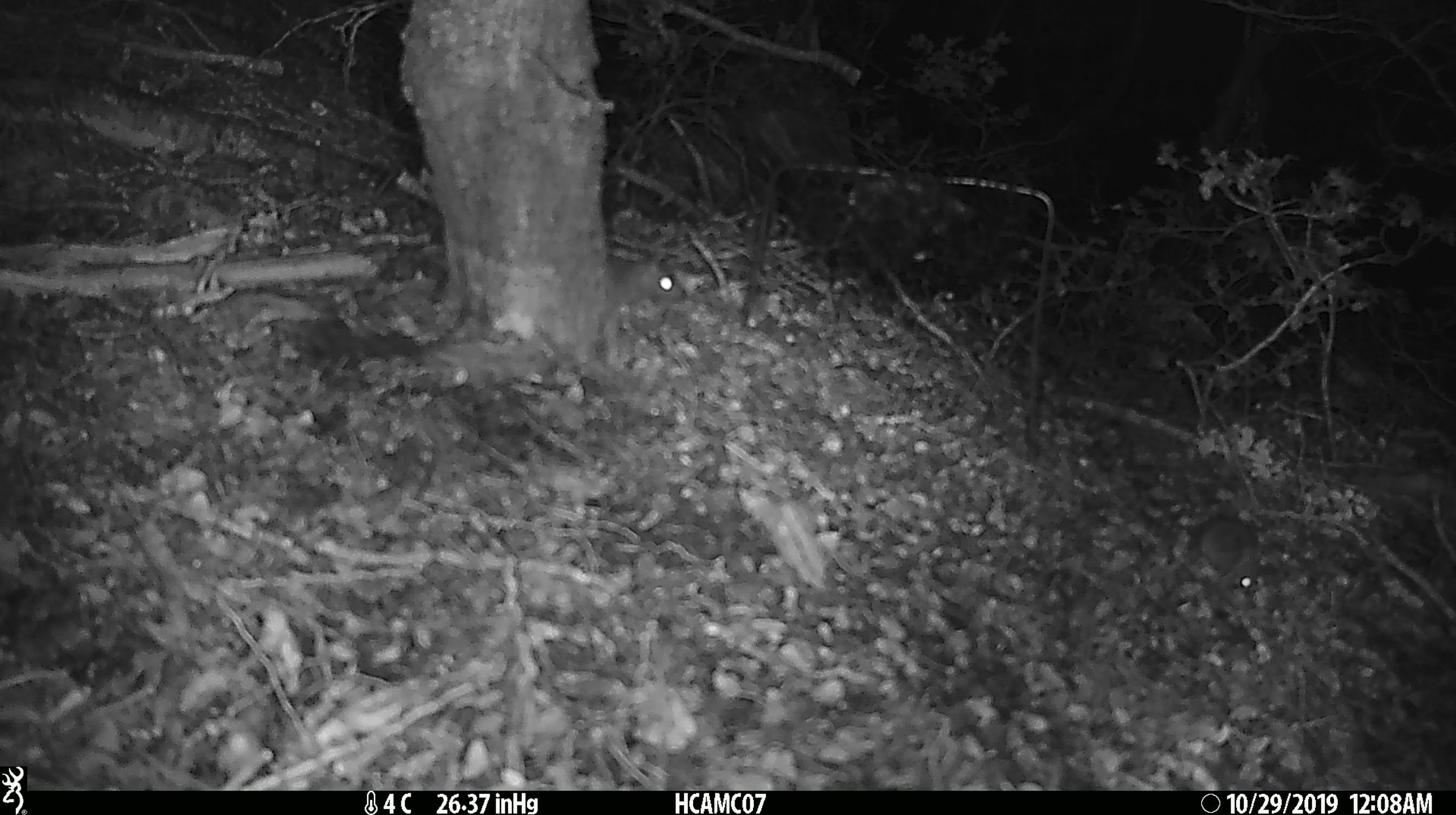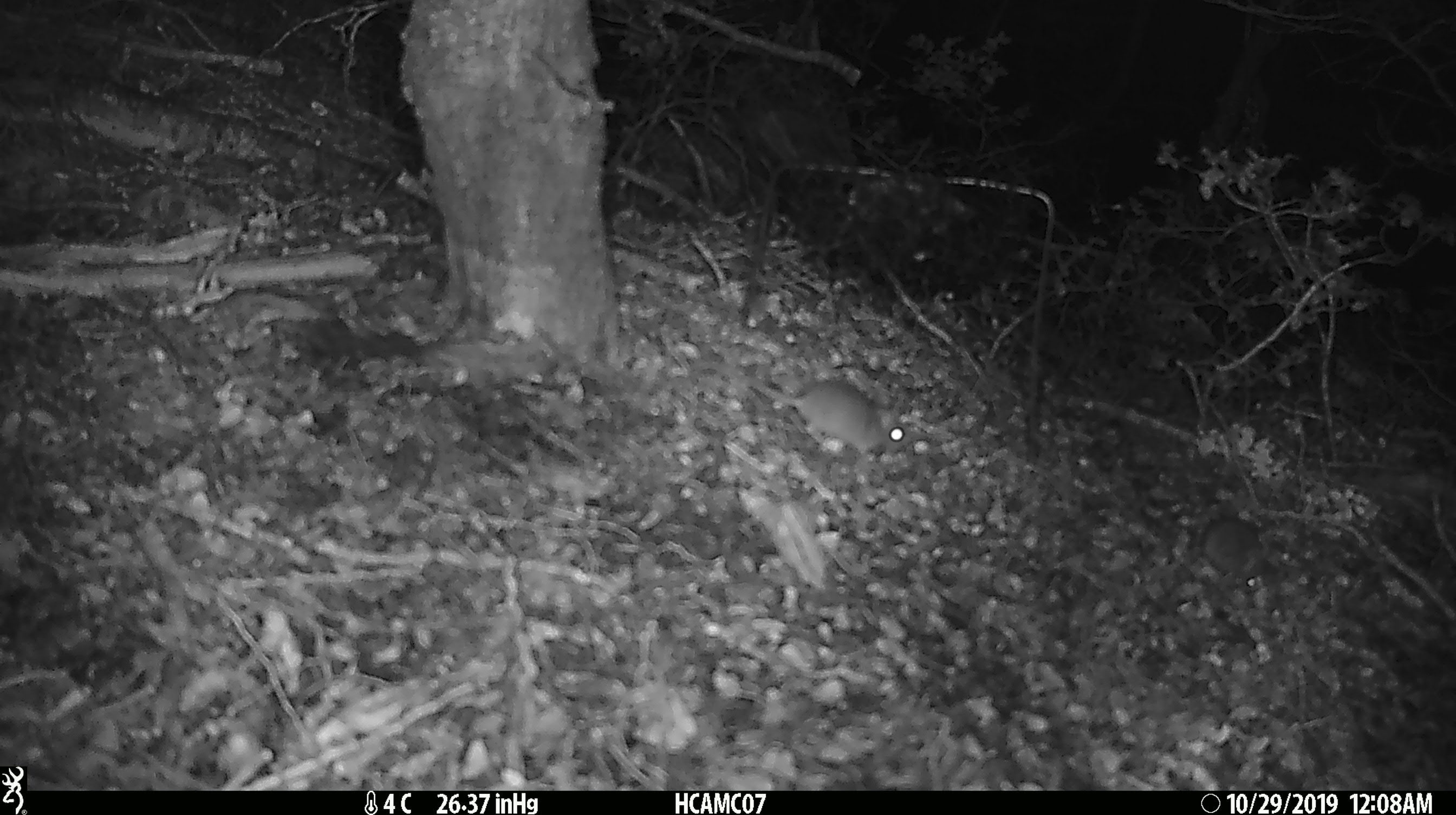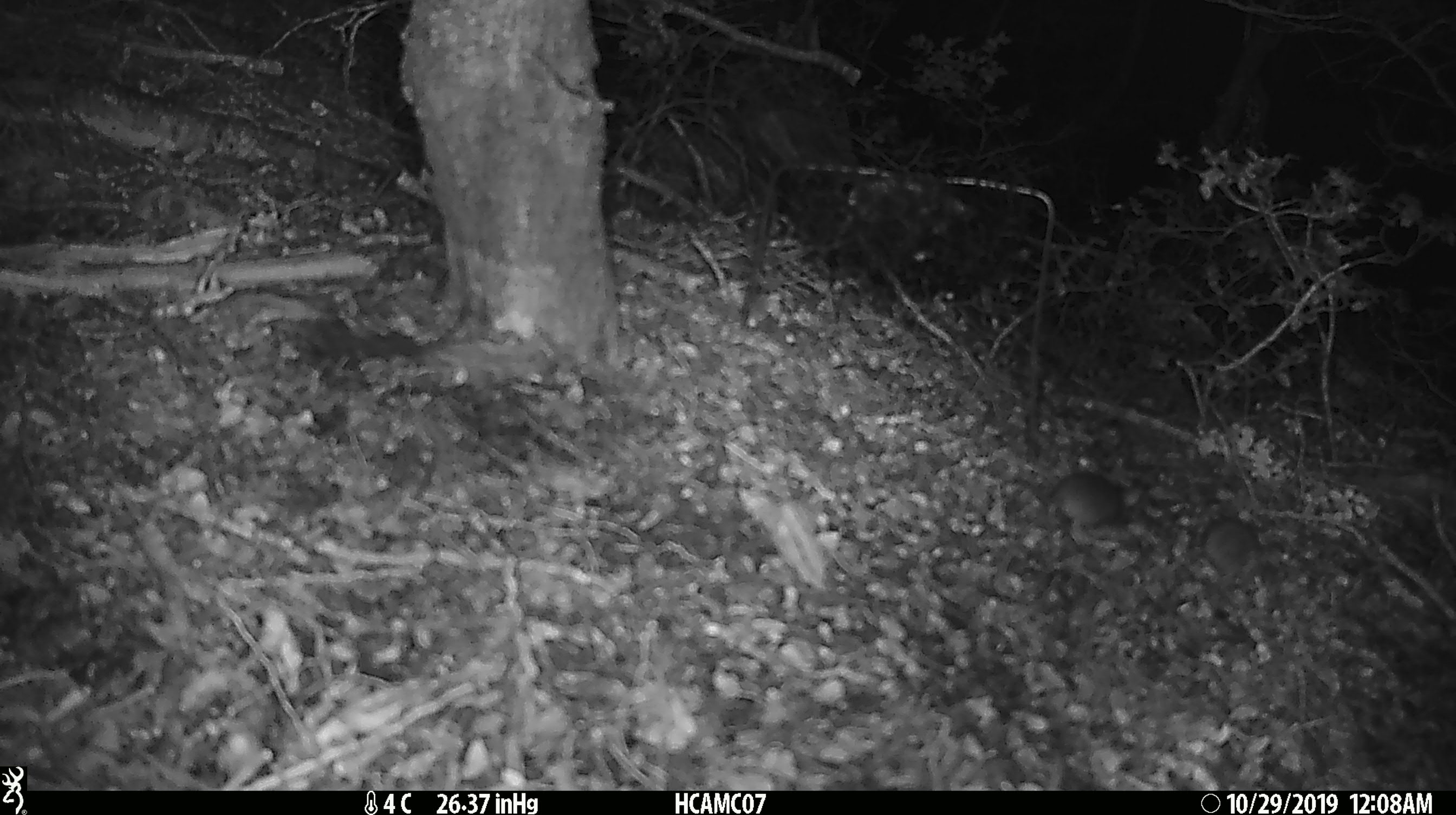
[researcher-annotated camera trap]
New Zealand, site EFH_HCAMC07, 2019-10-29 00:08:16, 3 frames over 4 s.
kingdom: Animalia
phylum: Chordata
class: Mammalia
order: Rodentia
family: Muridae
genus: Mus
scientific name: Mus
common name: mouse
Mouse (Mus).